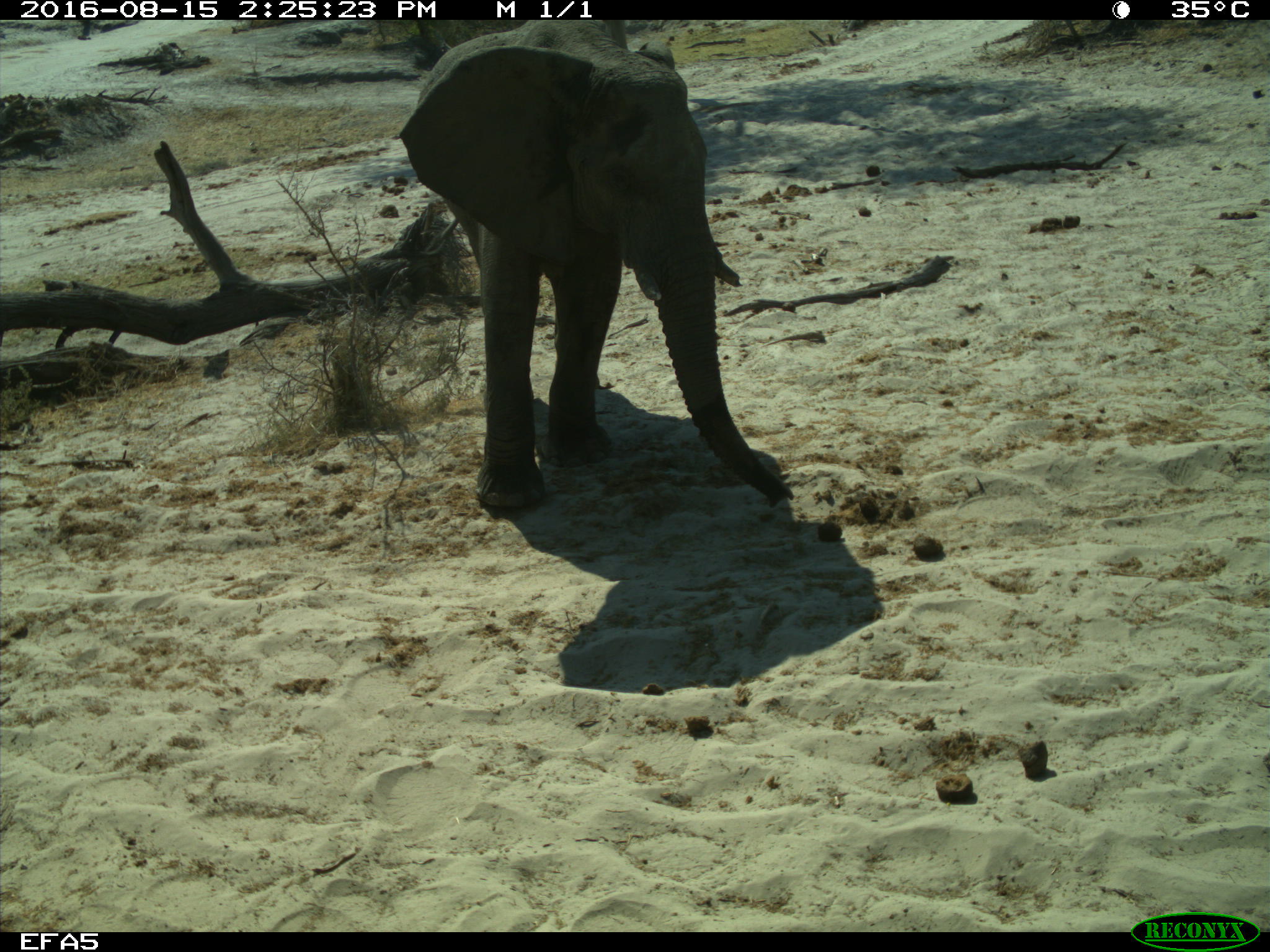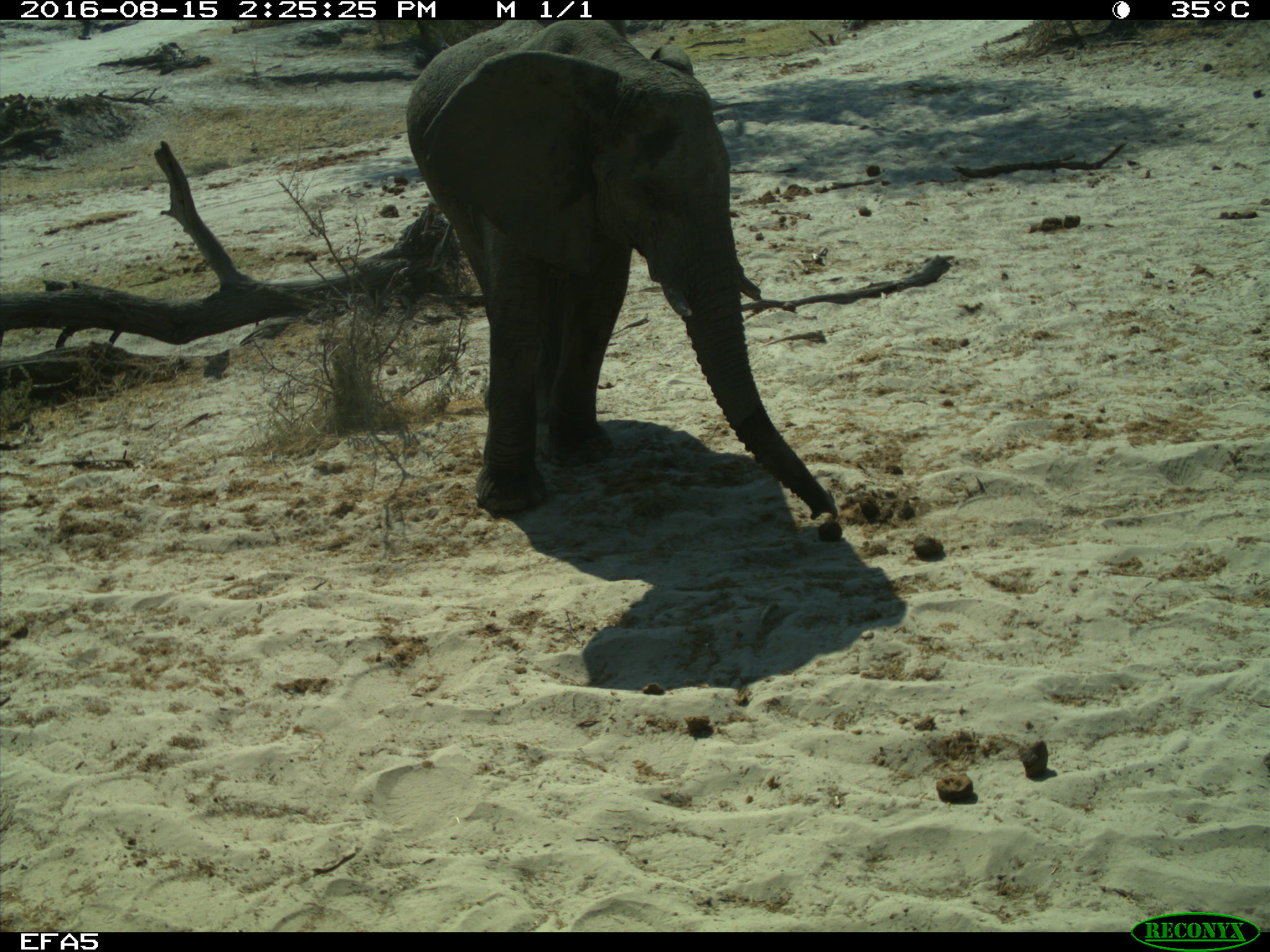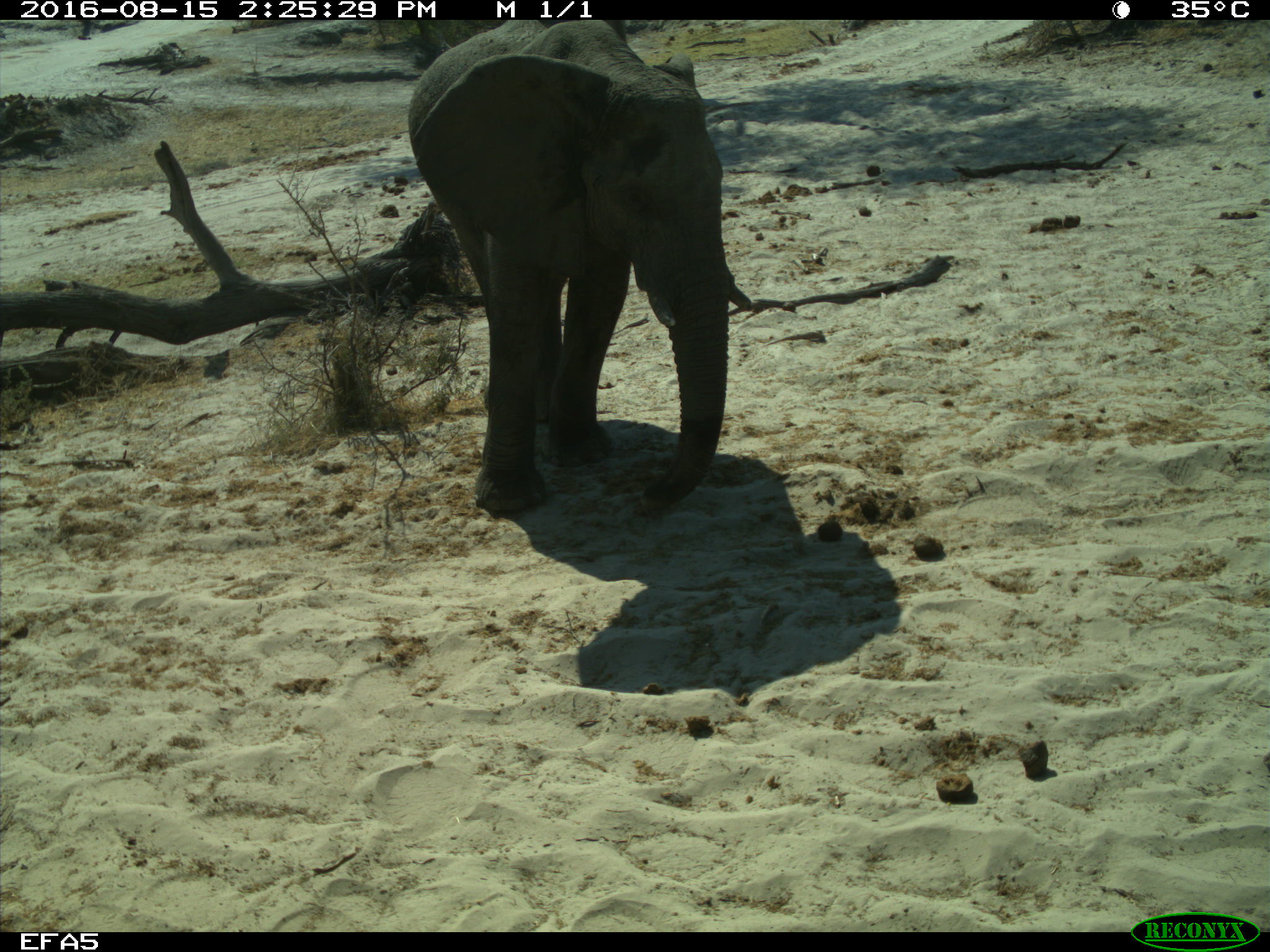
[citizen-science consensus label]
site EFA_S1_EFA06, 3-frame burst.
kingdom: Animalia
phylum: Chordata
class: Mammalia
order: Proboscidea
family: Elephantidae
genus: Loxodonta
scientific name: Loxodonta africana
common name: african bush elephant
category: elephant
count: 1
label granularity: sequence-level